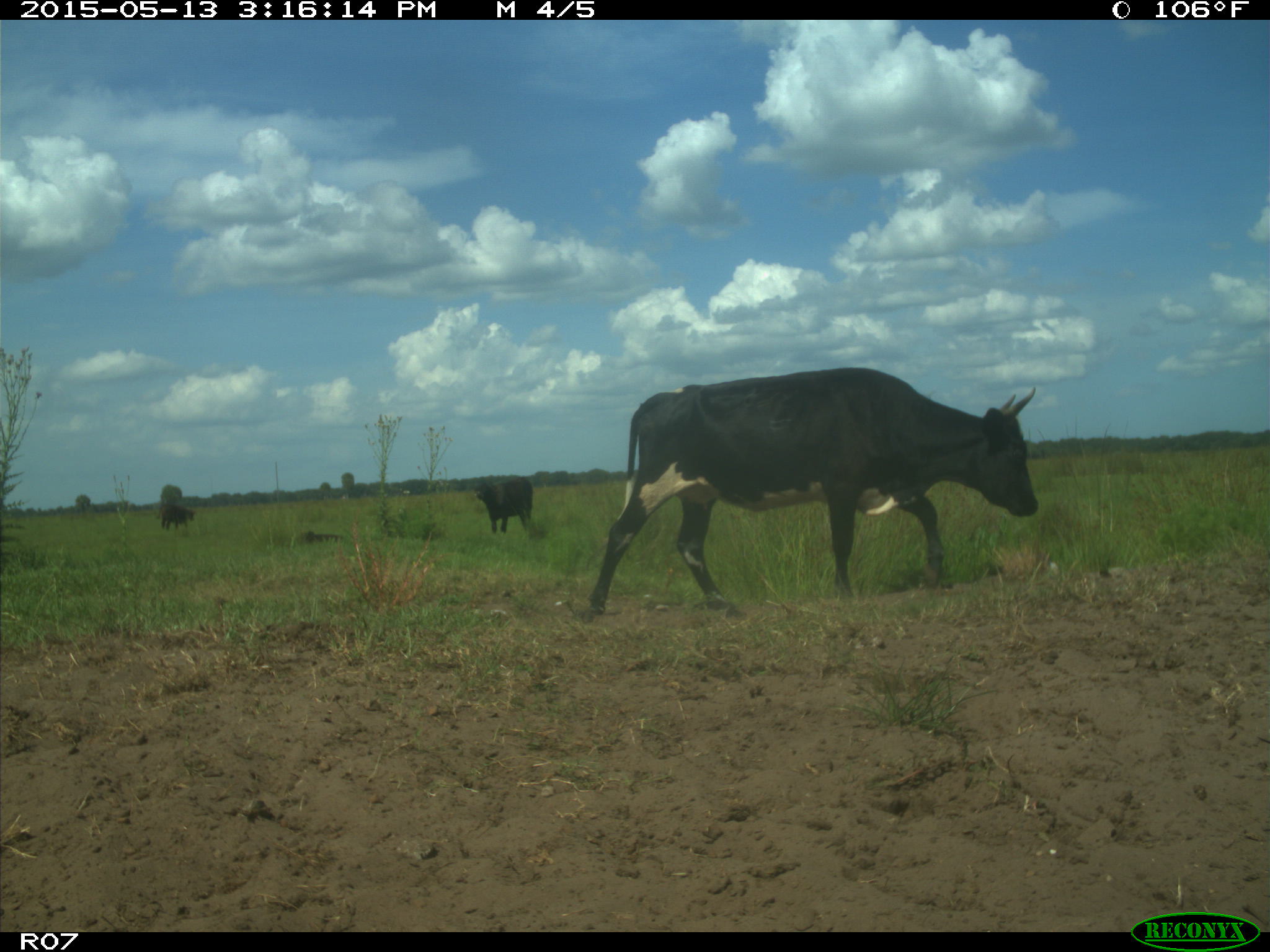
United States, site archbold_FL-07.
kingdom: Animalia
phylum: Chordata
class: Mammalia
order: Artiodactyla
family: Bovidae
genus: Bos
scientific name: Bos taurus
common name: domestic cow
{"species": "Bos taurus (domestic cow)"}